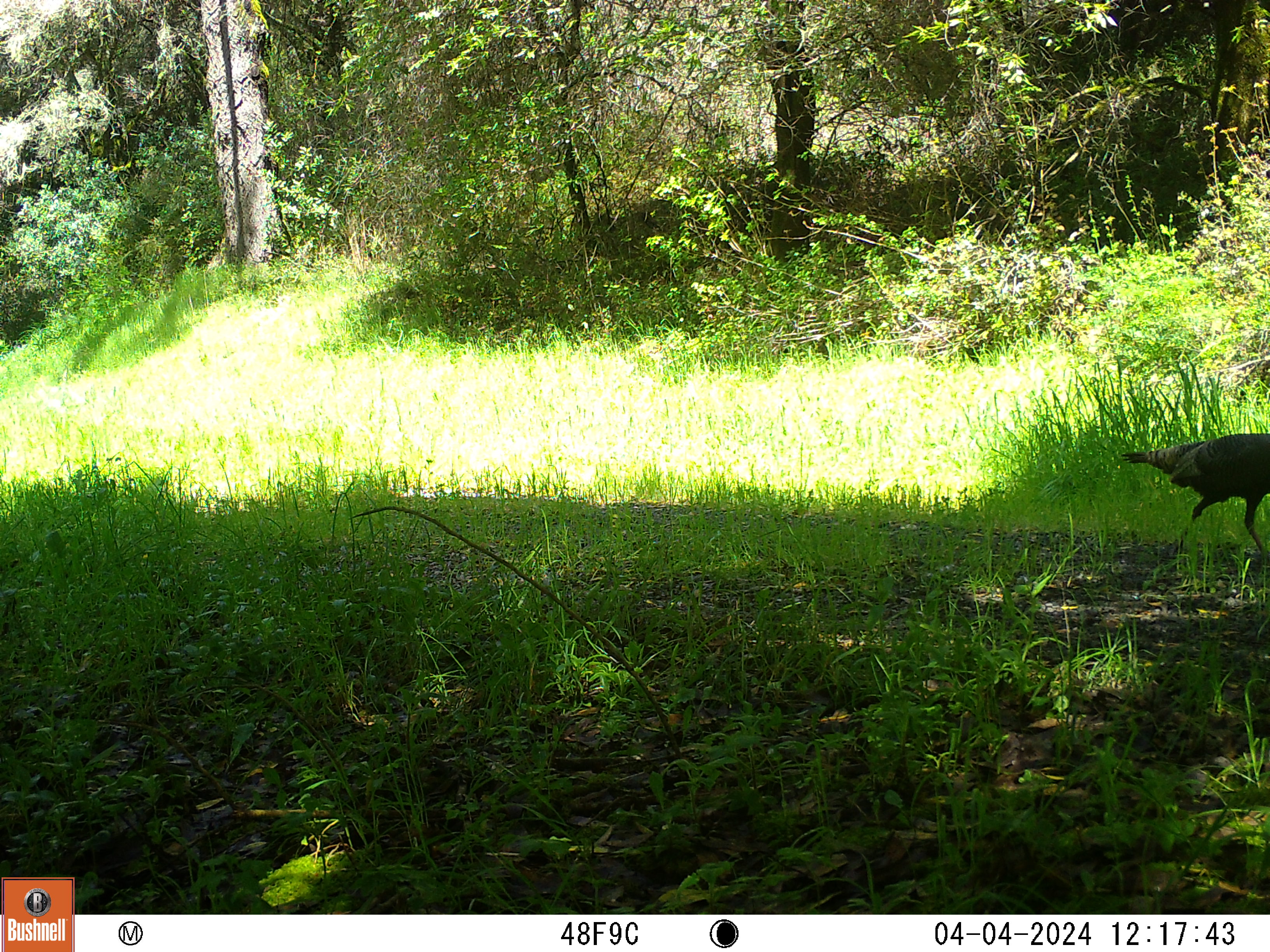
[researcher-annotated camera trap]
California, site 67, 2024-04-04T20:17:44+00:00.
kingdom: Animalia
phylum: Chordata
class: Aves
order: Galliformes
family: Phasianidae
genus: Meleagris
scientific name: Meleagris gallopavo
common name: turkey